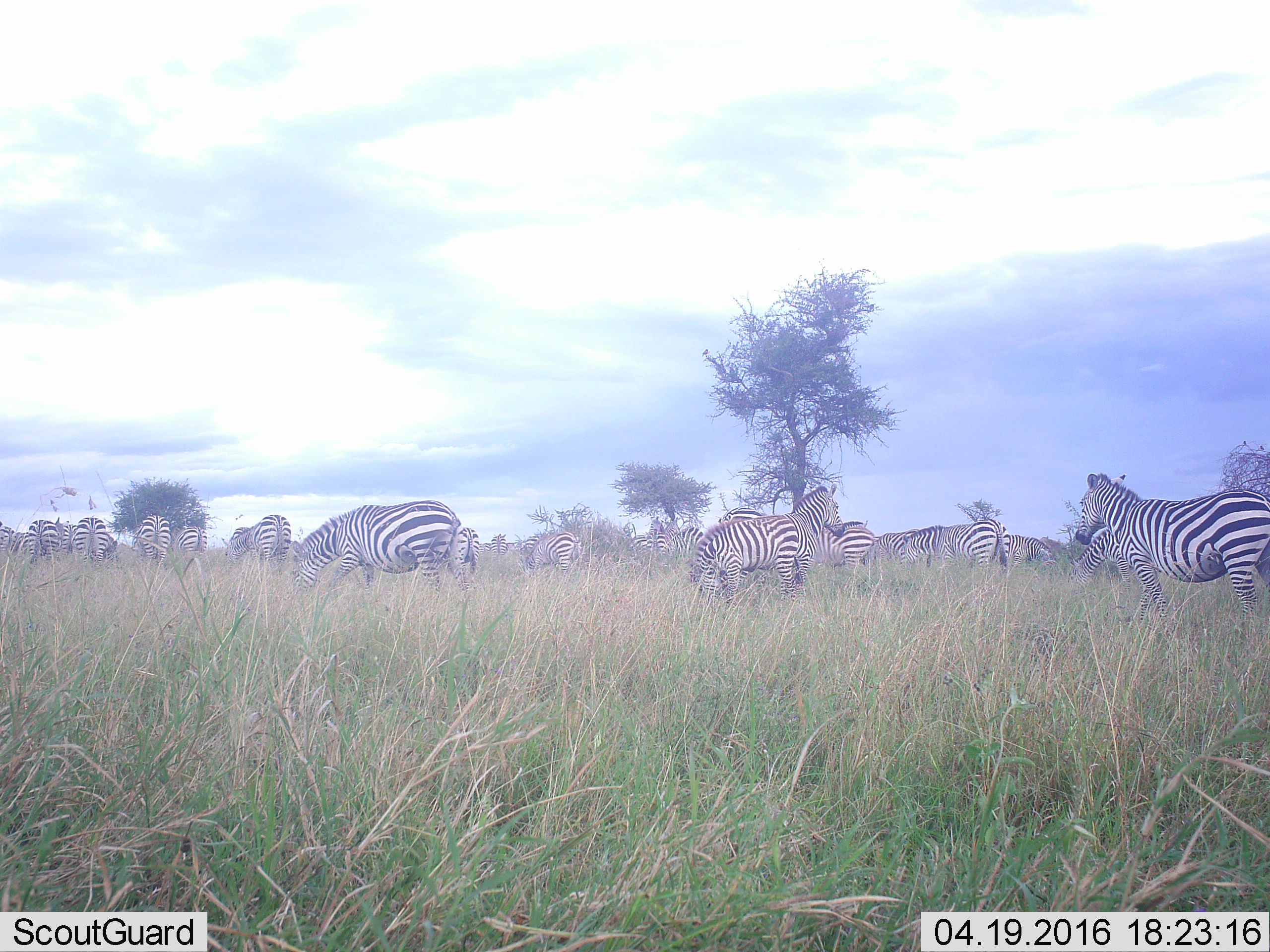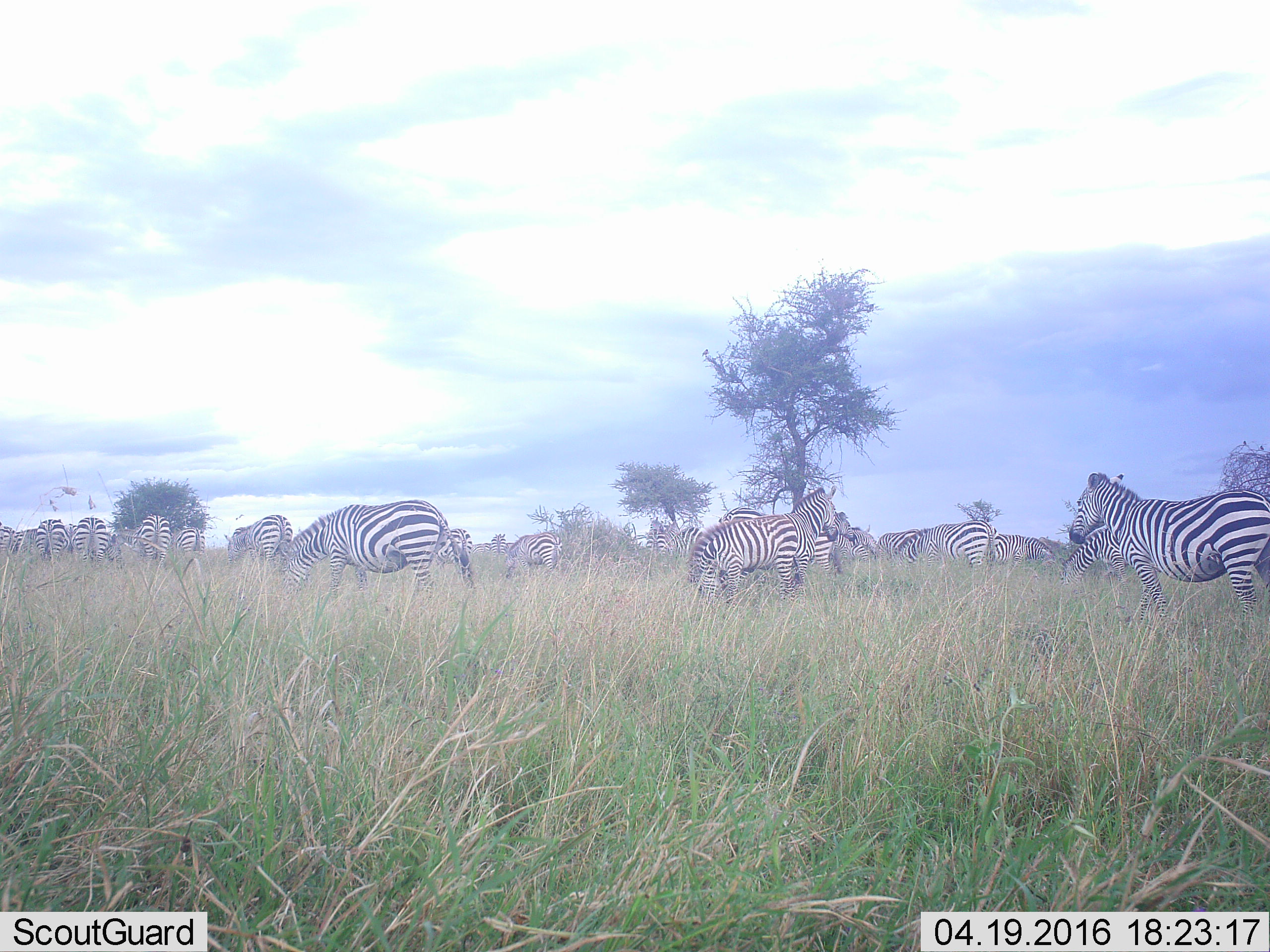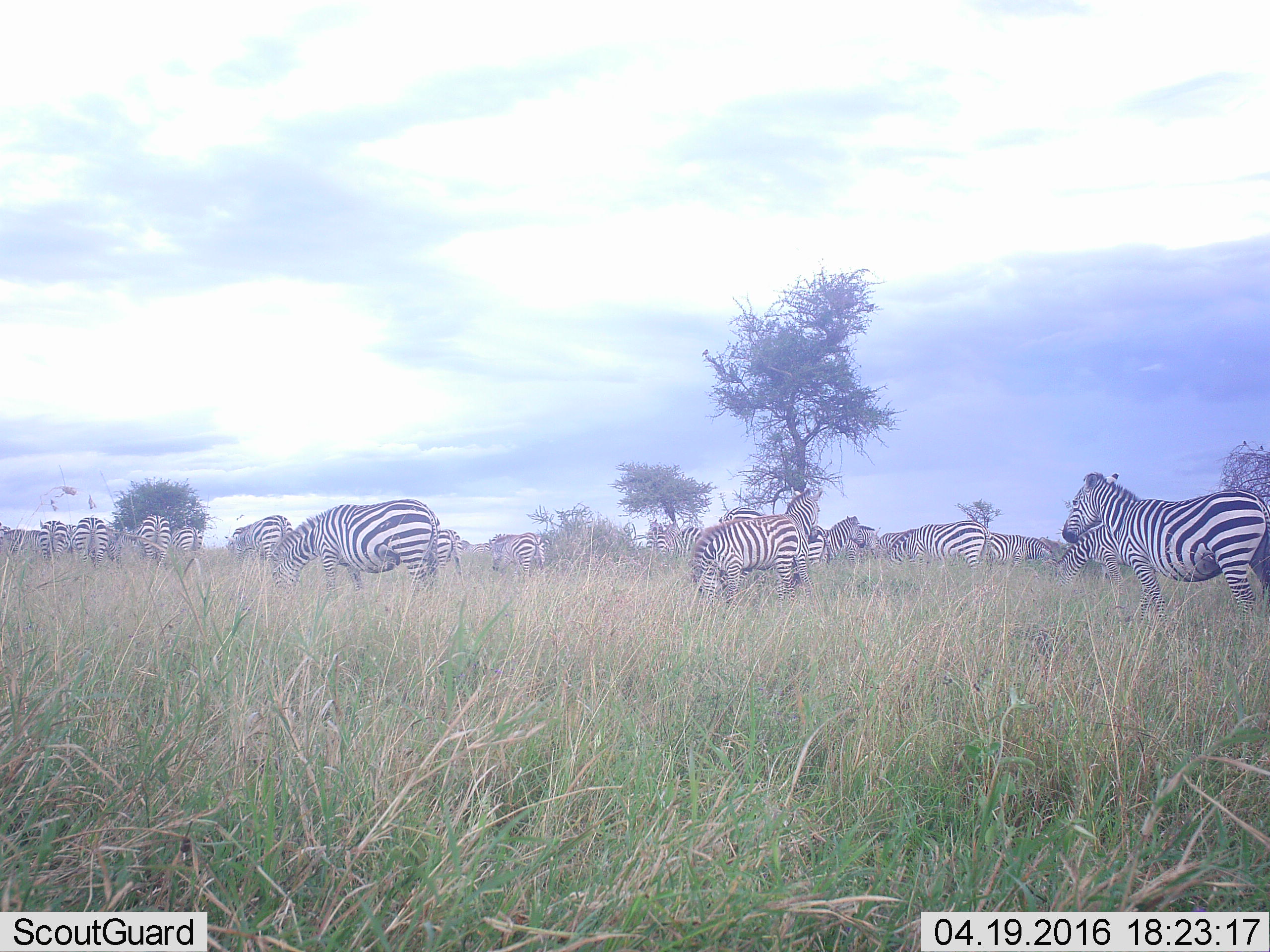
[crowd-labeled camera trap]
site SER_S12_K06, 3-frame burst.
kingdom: Animalia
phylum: Chordata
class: Mammalia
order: Perissodactyla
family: Equidae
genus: Equus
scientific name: Equus quagga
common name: plains zebra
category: zebraplains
Zebraplains (plains zebra) (Equus quagga), count 11-50. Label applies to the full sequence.